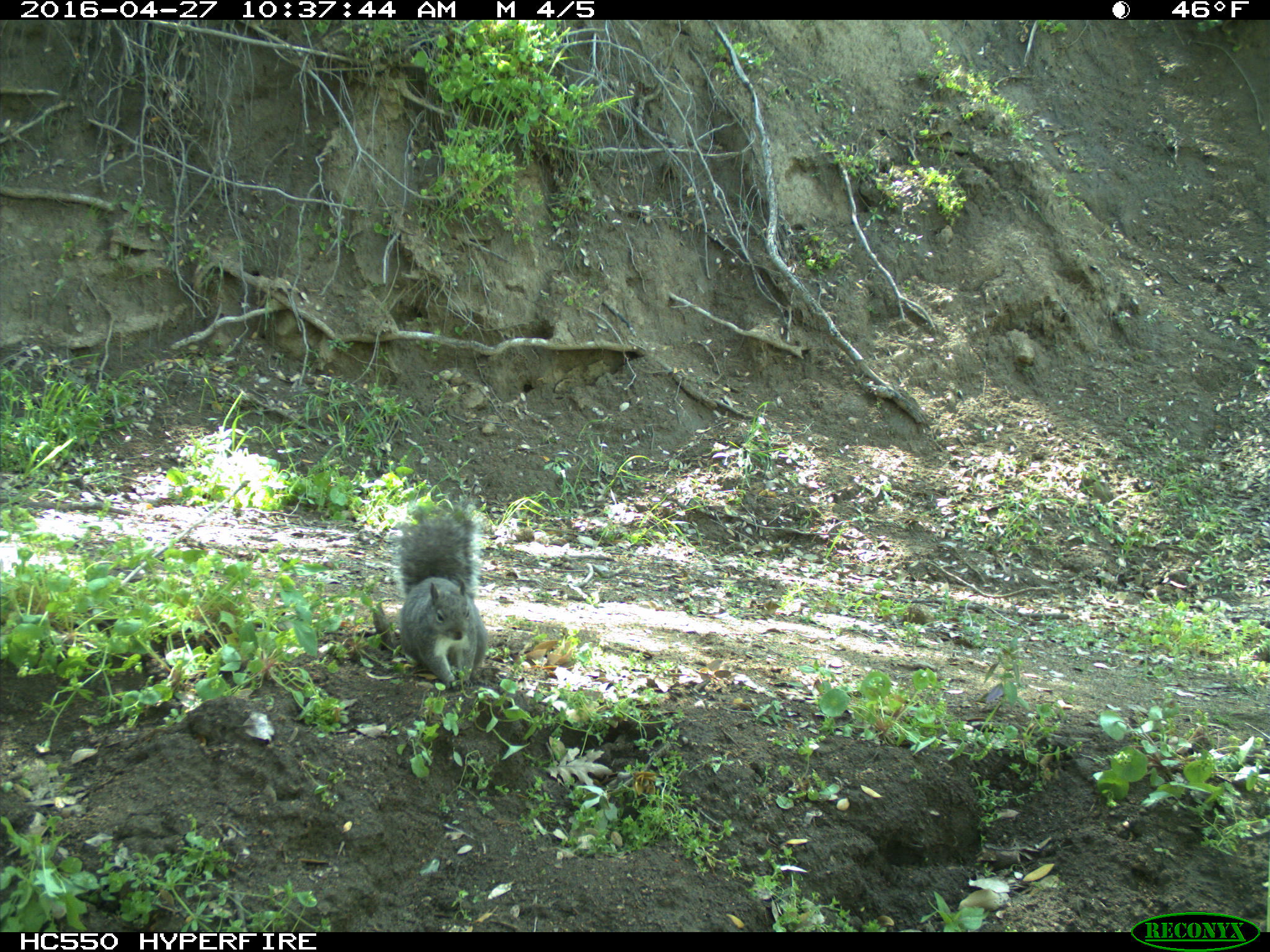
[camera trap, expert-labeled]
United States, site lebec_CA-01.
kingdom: Animalia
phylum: Chordata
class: Mammalia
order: Rodentia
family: Sciuridae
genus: Sciurus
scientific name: Sciurus carolinensis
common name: eastern gray squirrel